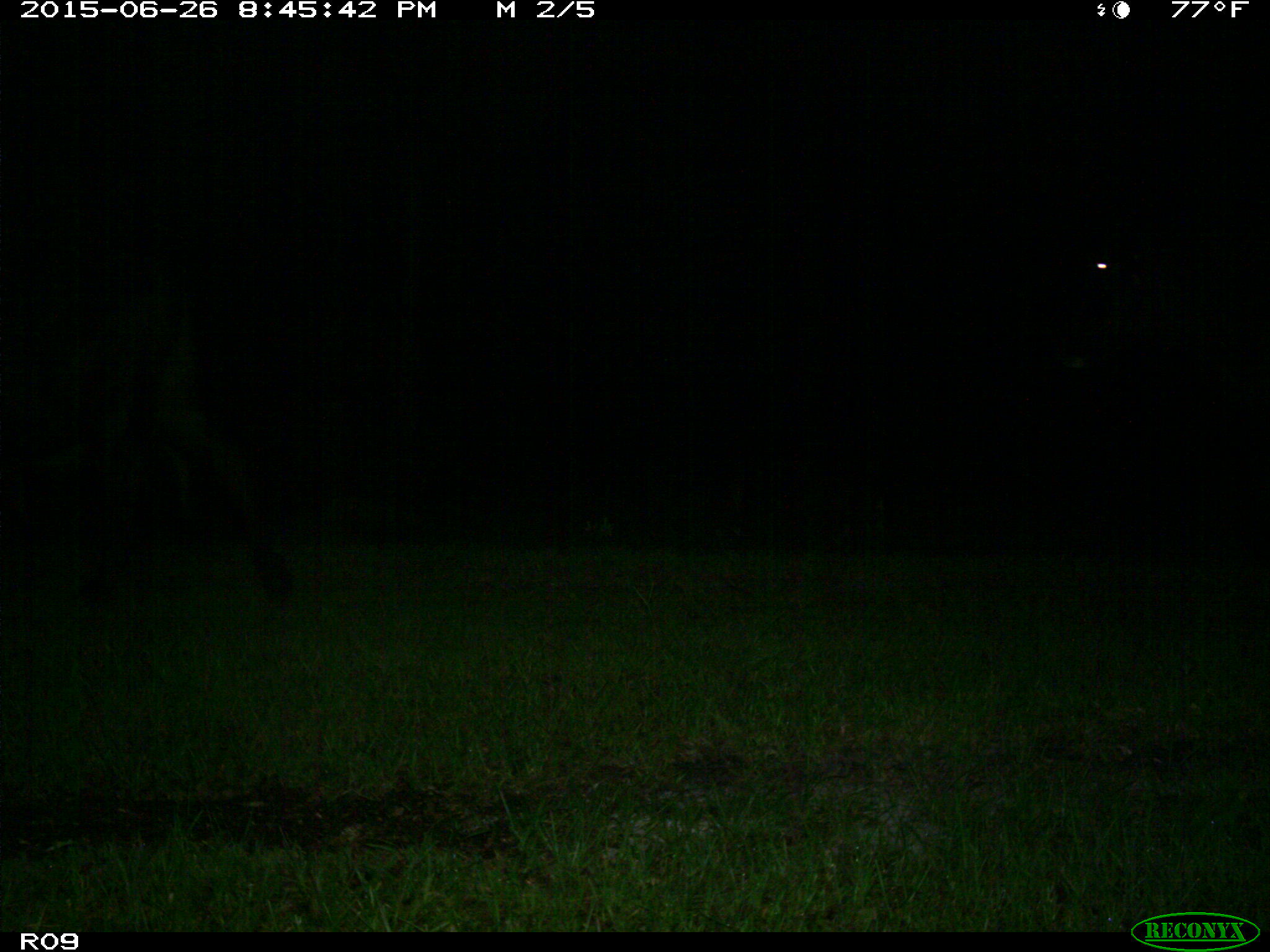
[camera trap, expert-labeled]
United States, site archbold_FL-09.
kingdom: Animalia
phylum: Chordata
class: Mammalia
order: Artiodactyla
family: Bovidae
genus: Bos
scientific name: Bos taurus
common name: domestic cow